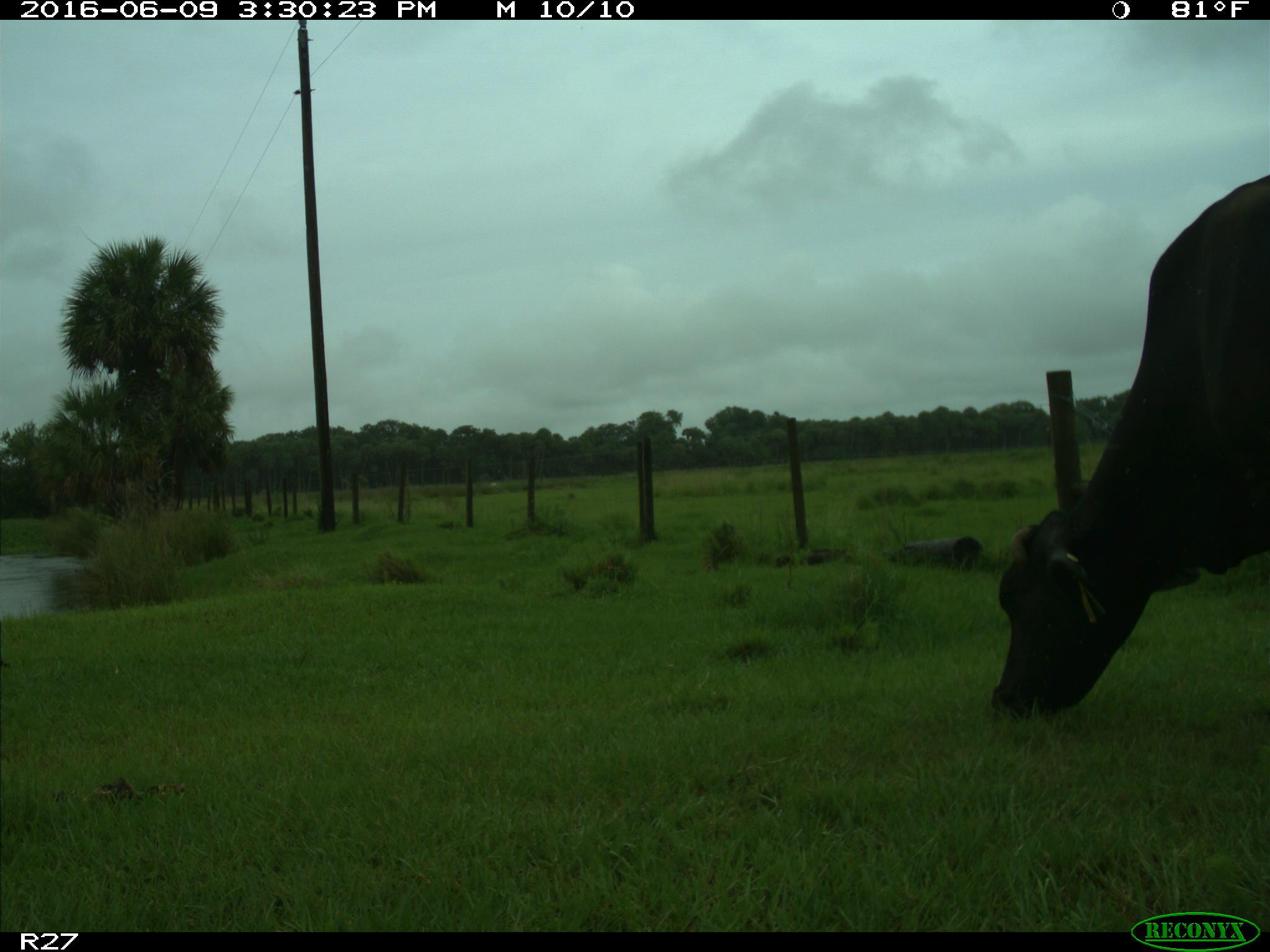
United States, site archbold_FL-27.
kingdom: Animalia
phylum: Chordata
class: Mammalia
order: Artiodactyla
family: Bovidae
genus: Bos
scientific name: Bos taurus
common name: domestic cow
Bos taurus (domestic cow).